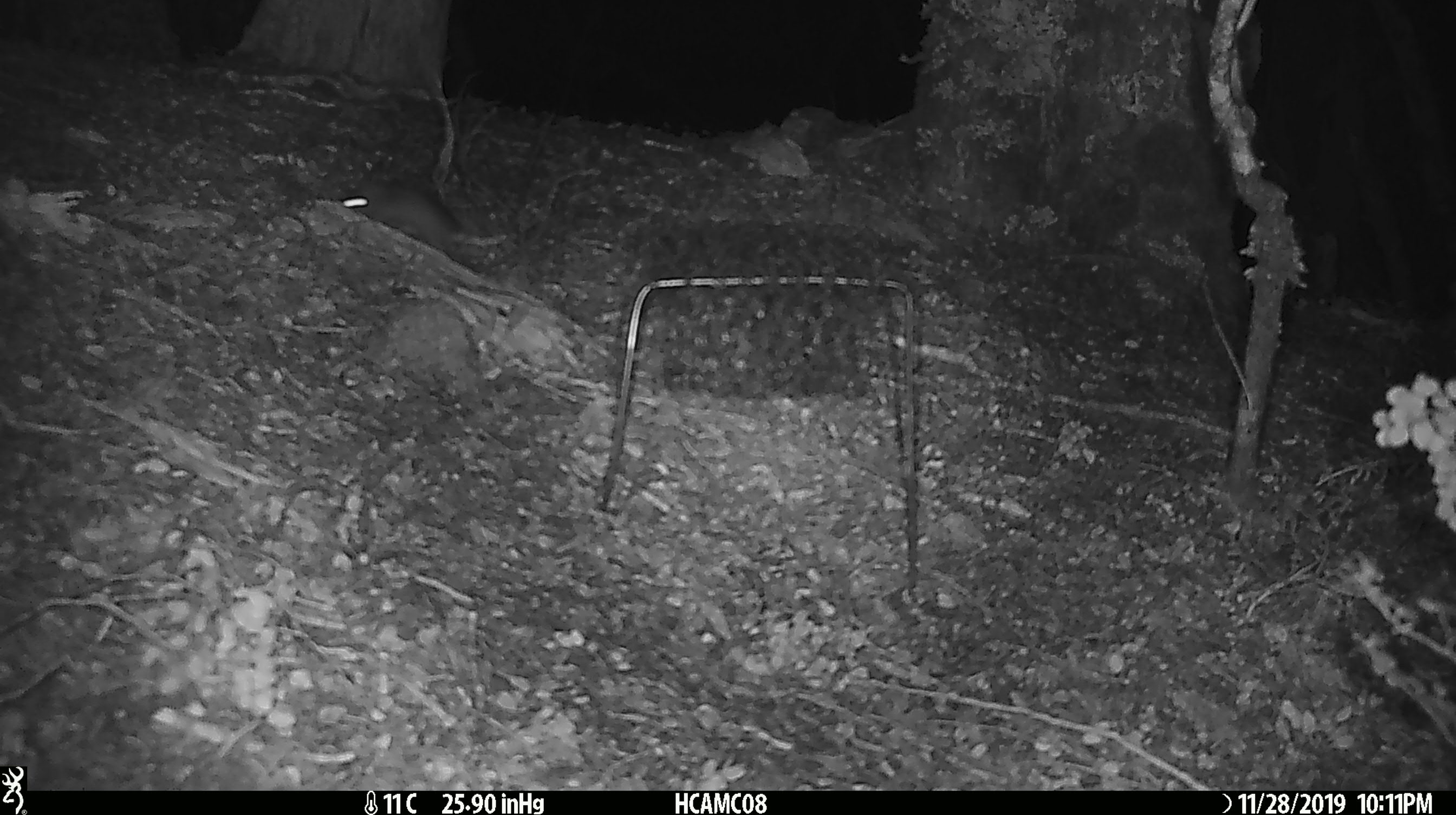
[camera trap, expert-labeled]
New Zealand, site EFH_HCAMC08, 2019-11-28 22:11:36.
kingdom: Animalia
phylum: Chordata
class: Mammalia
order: Rodentia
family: Muridae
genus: Mus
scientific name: Mus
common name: mouse